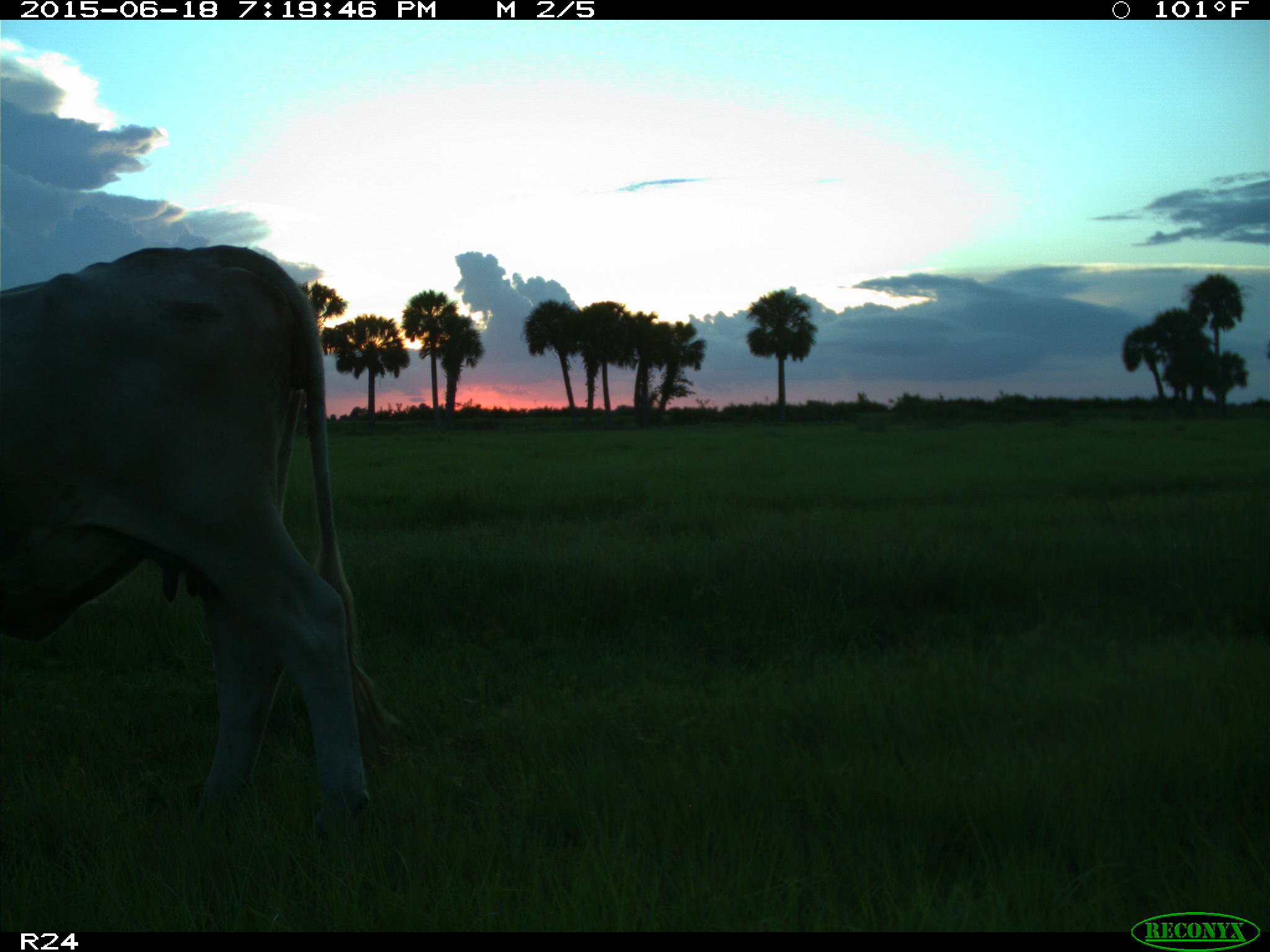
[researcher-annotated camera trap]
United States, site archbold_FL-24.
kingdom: Animalia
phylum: Chordata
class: Mammalia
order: Artiodactyla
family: Bovidae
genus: Bos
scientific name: Bos taurus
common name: domestic cow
Bos taurus (domestic cow).